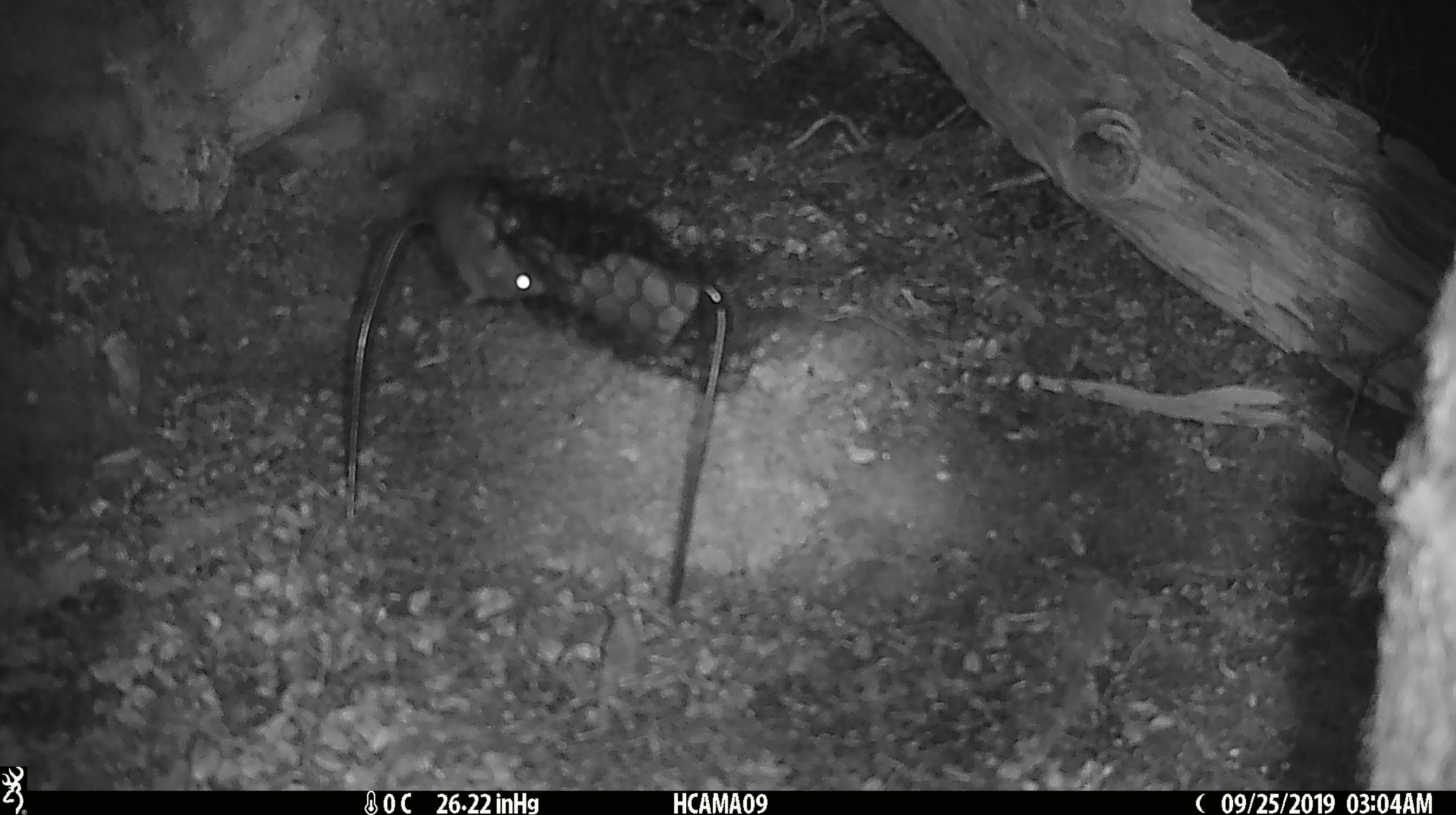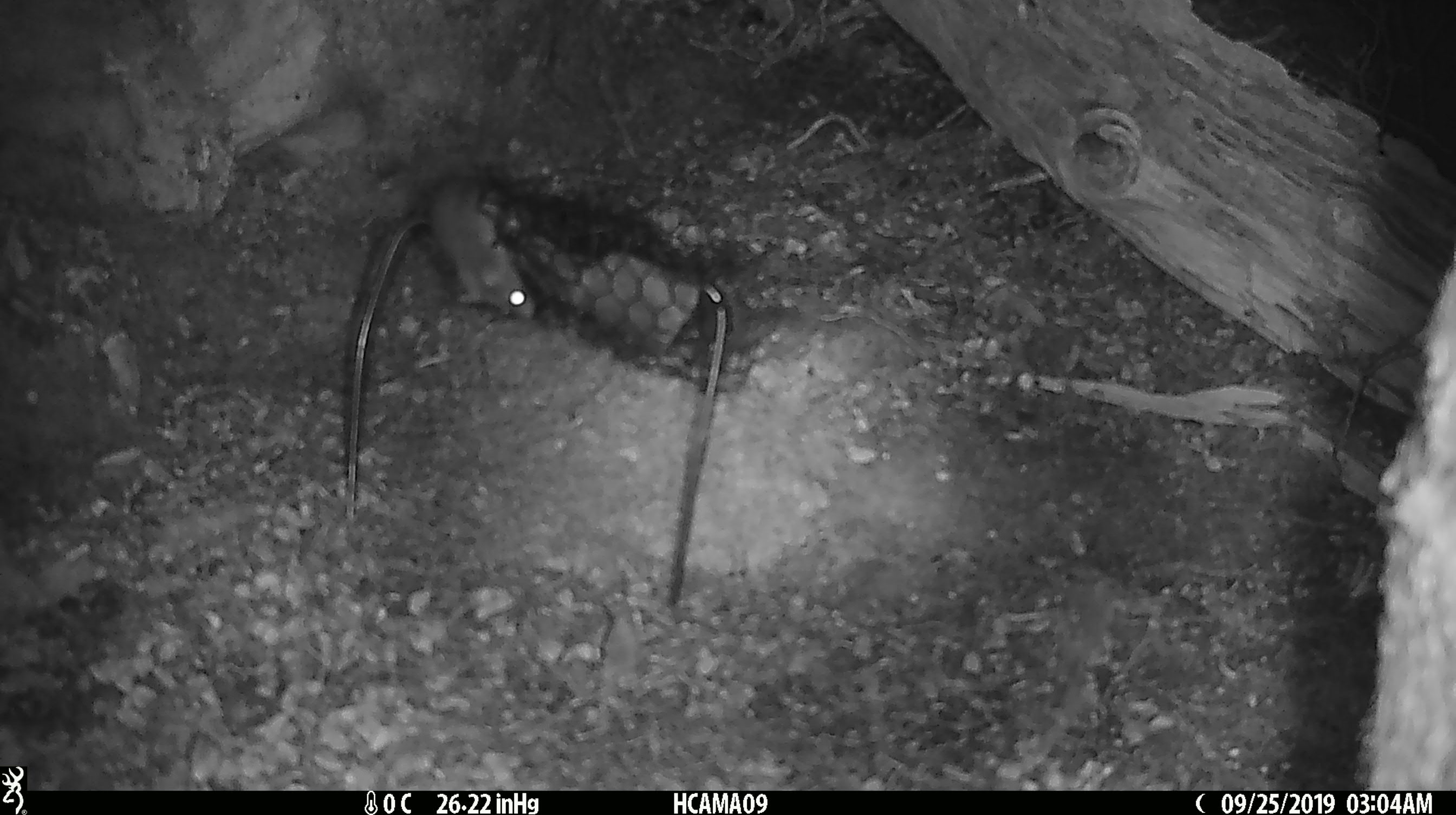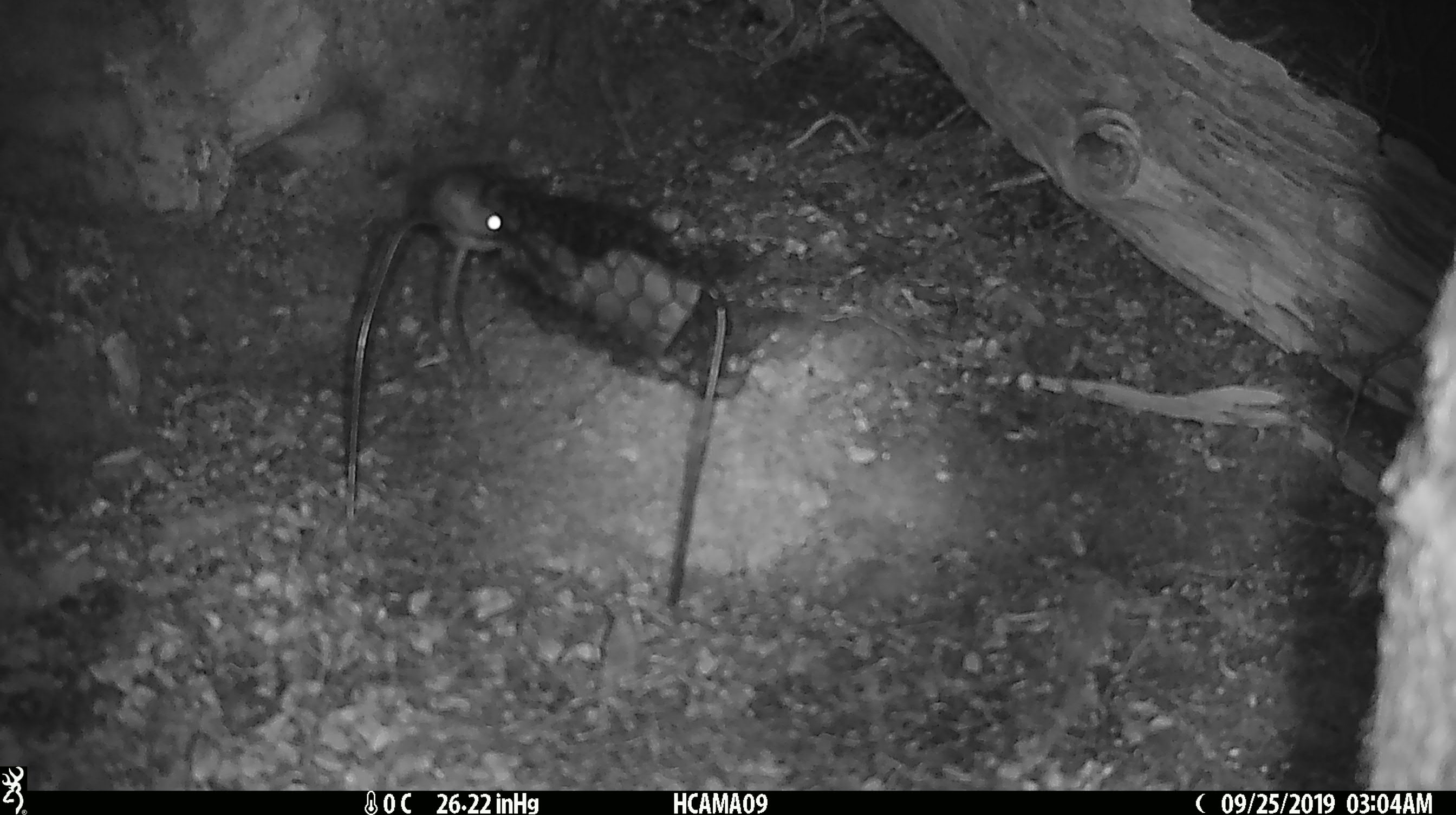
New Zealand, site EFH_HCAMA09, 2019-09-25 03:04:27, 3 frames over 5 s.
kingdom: Animalia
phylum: Chordata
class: Mammalia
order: Rodentia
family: Muridae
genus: Mus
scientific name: Mus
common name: mouse